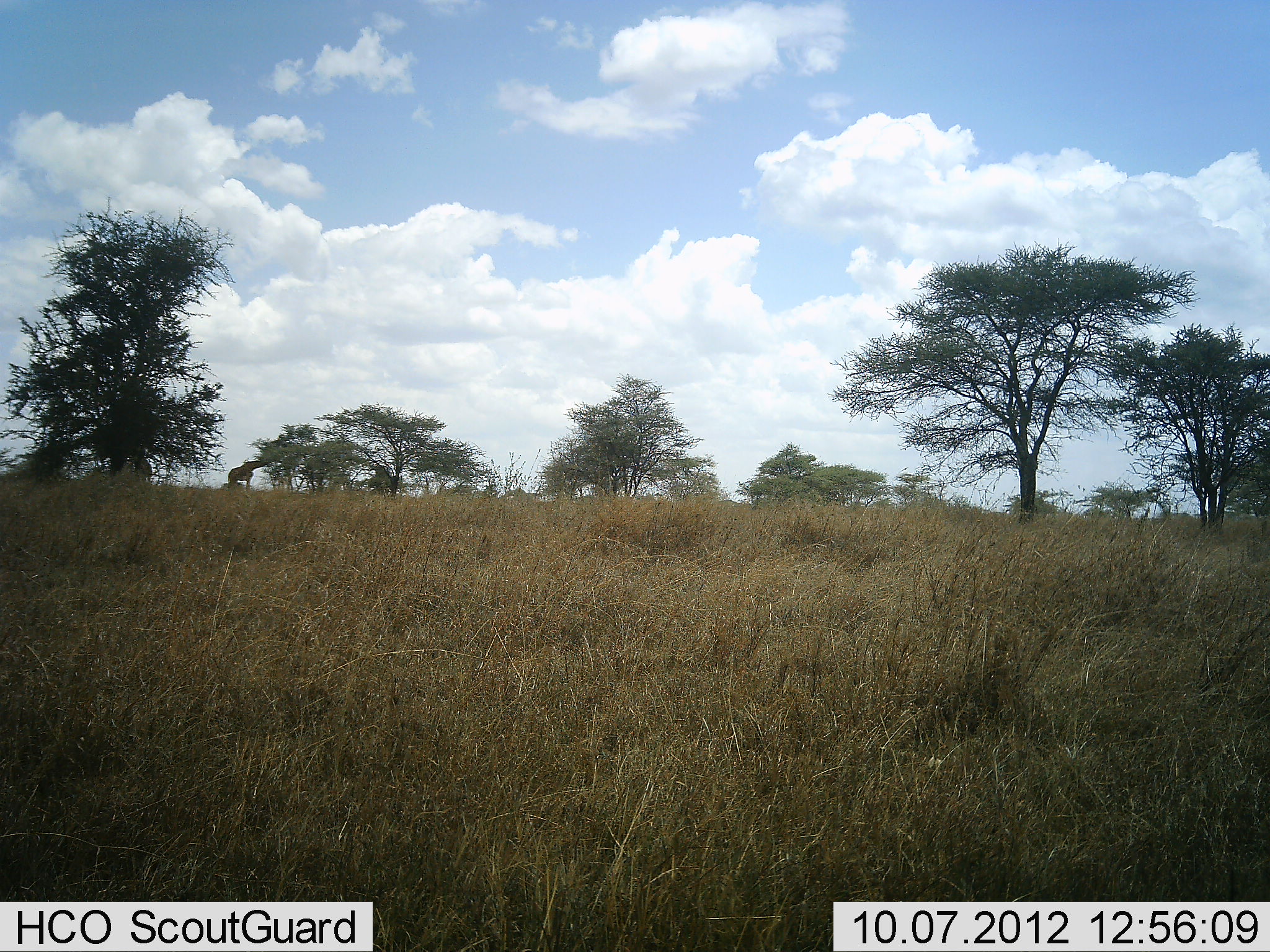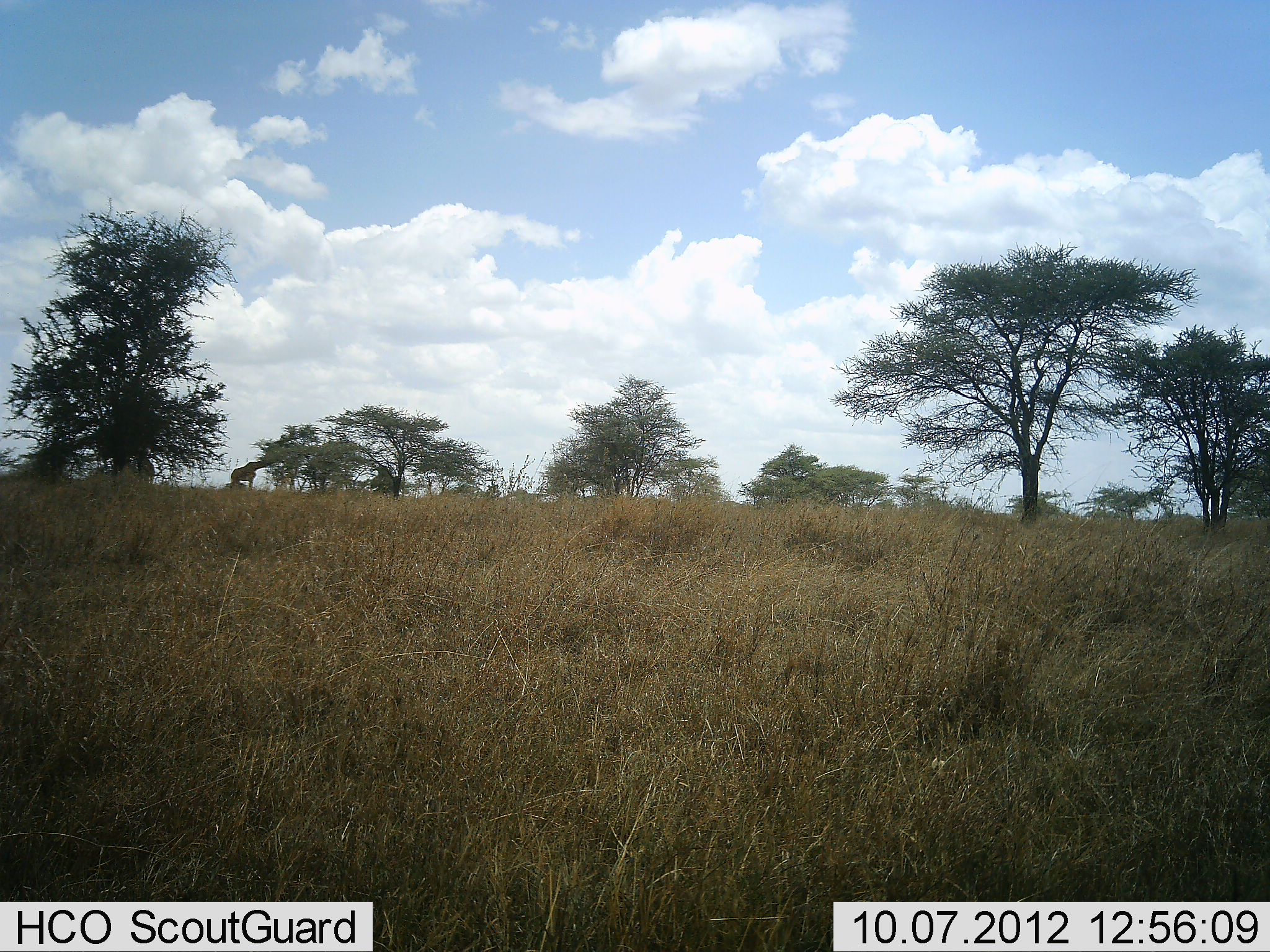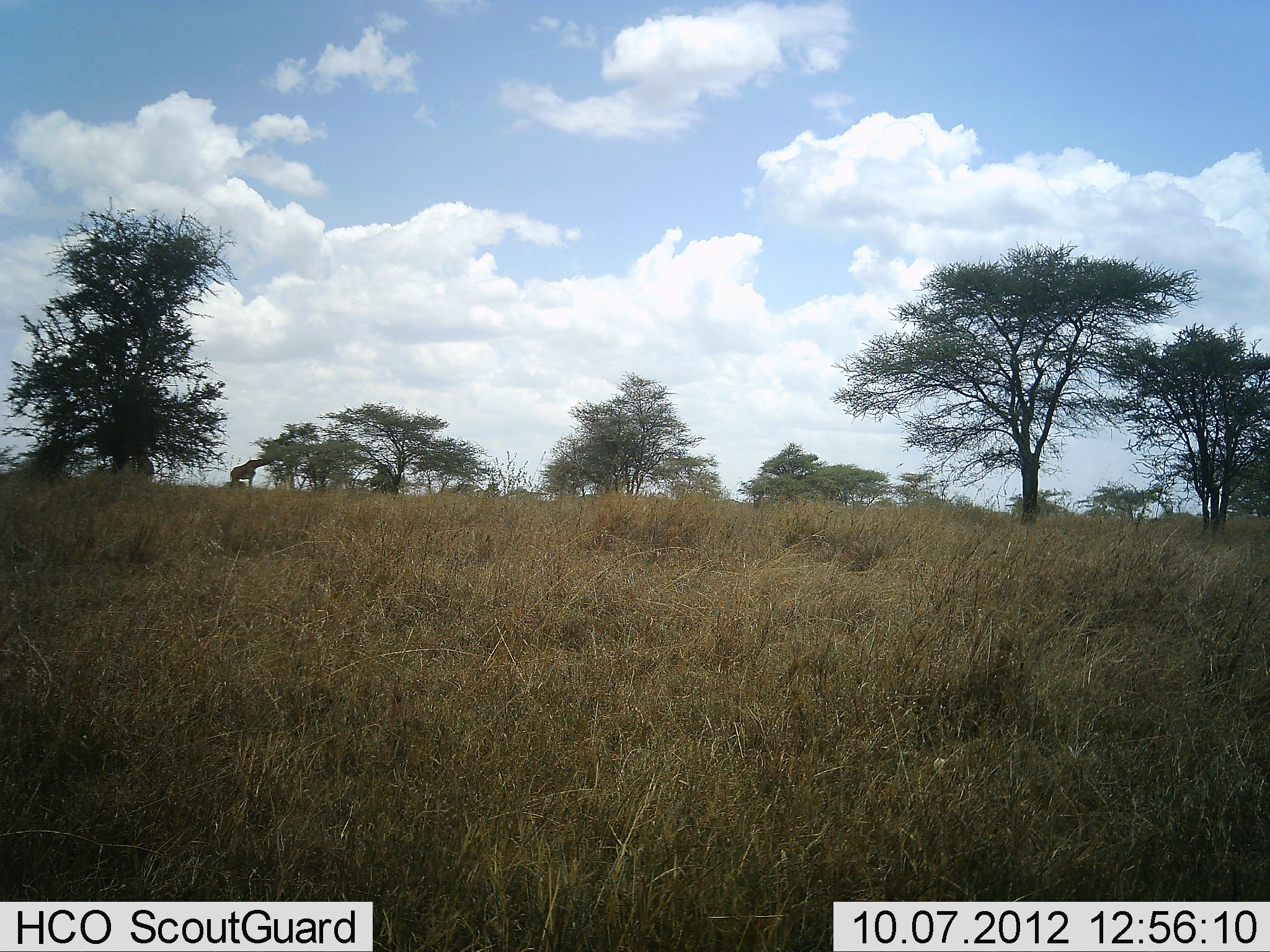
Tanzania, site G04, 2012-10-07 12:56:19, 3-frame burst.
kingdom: Animalia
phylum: Chordata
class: Mammalia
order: Artiodactyla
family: Giraffidae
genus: Giraffa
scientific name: Giraffa camelopardalis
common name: giraffe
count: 1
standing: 67%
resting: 0%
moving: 0%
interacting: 0%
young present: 0%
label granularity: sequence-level